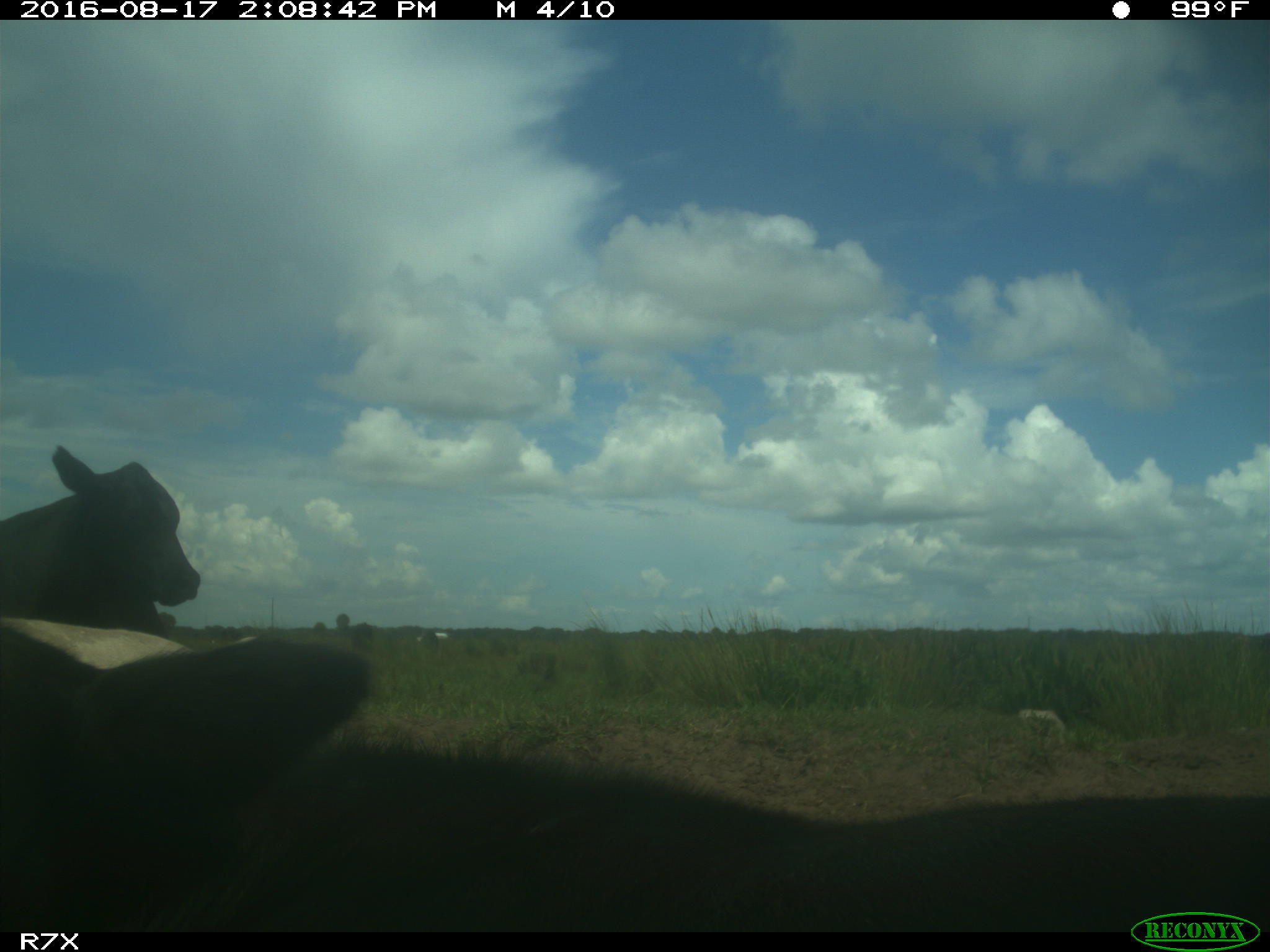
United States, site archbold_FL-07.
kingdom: Animalia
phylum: Chordata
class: Mammalia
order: Artiodactyla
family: Bovidae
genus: Bos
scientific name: Bos taurus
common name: domestic cow